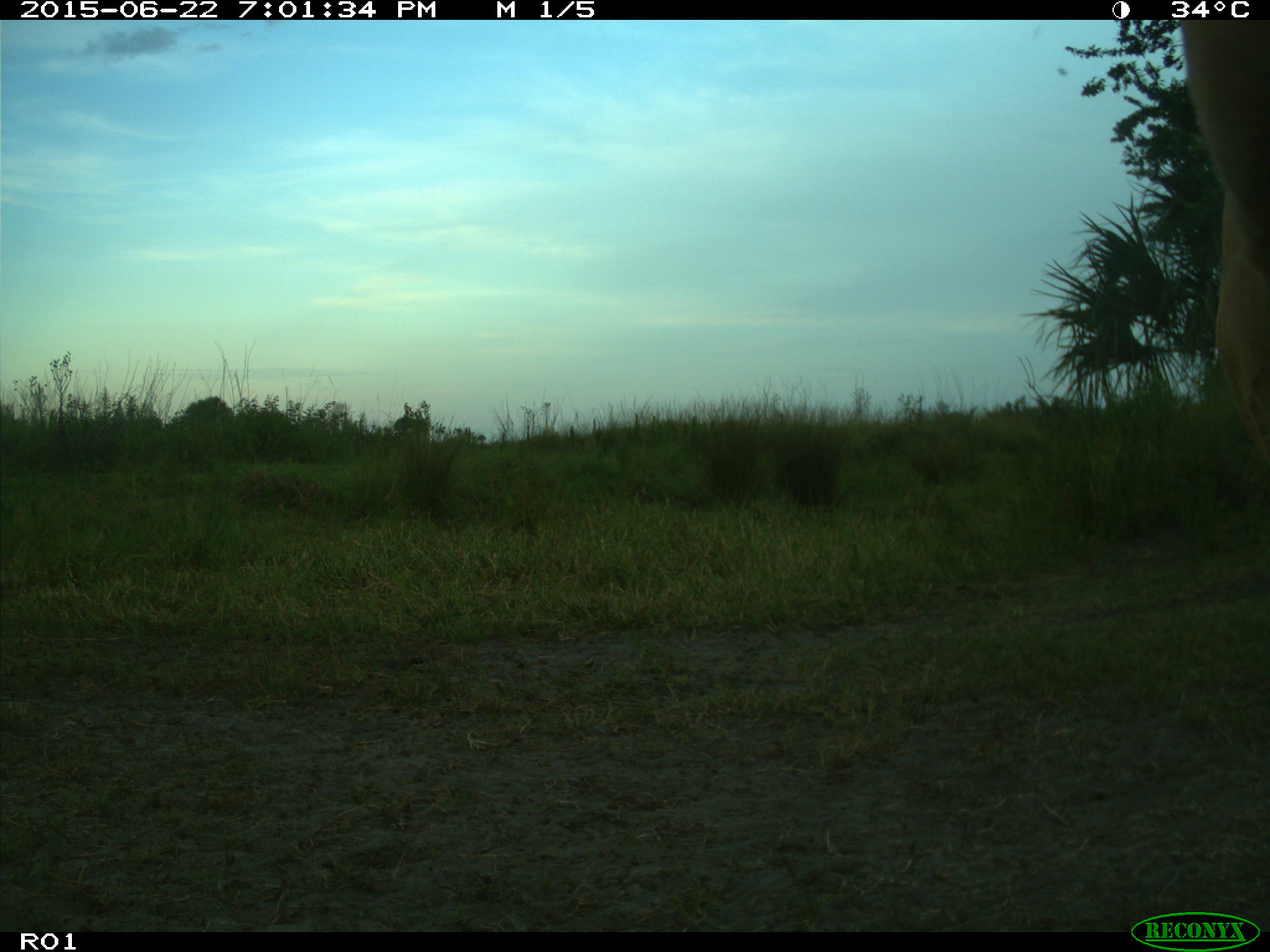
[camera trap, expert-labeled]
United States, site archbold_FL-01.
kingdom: Animalia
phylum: Chordata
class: Mammalia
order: Artiodactyla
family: Bovidae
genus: Bos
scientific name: Bos taurus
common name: domestic cow